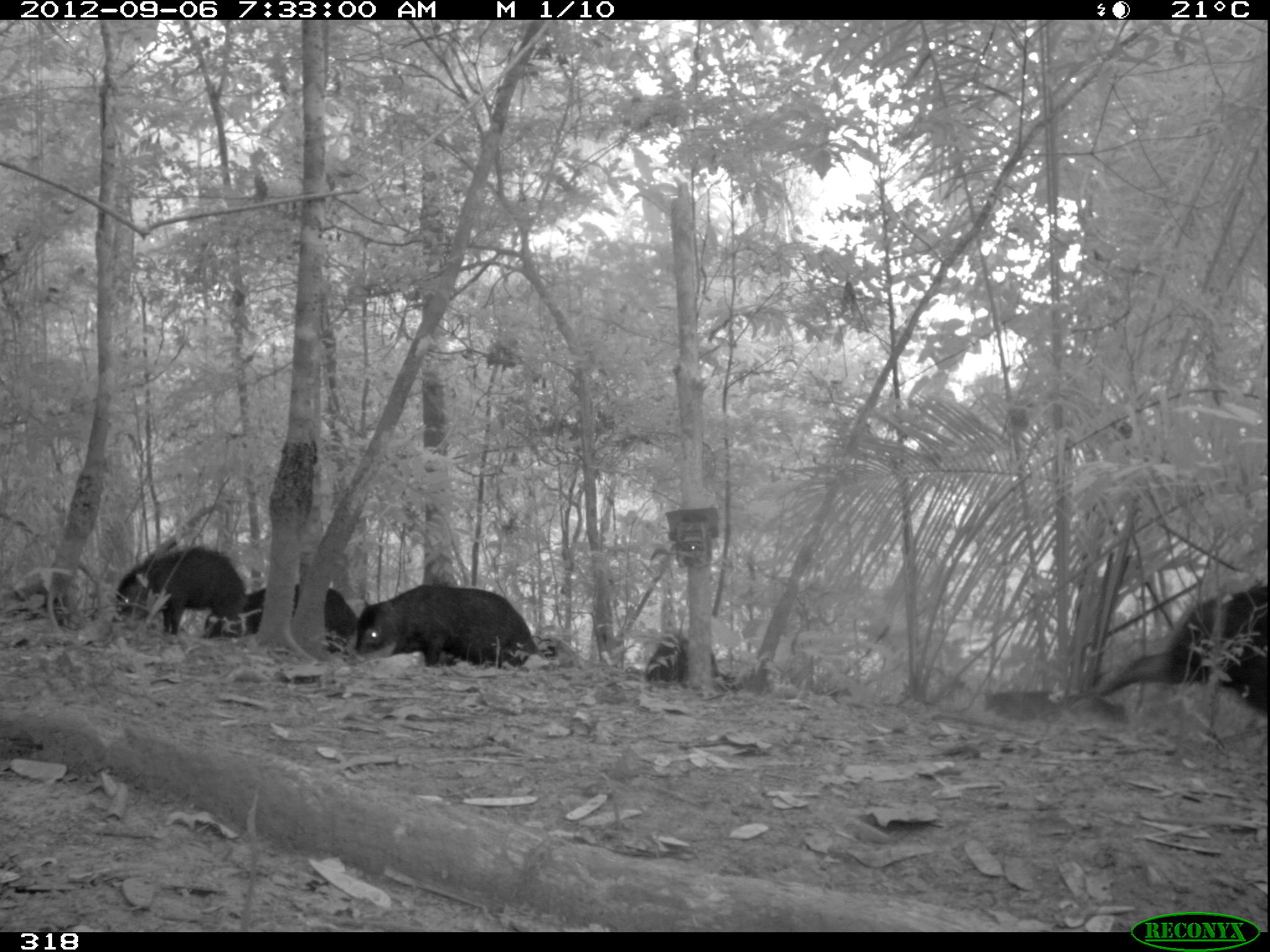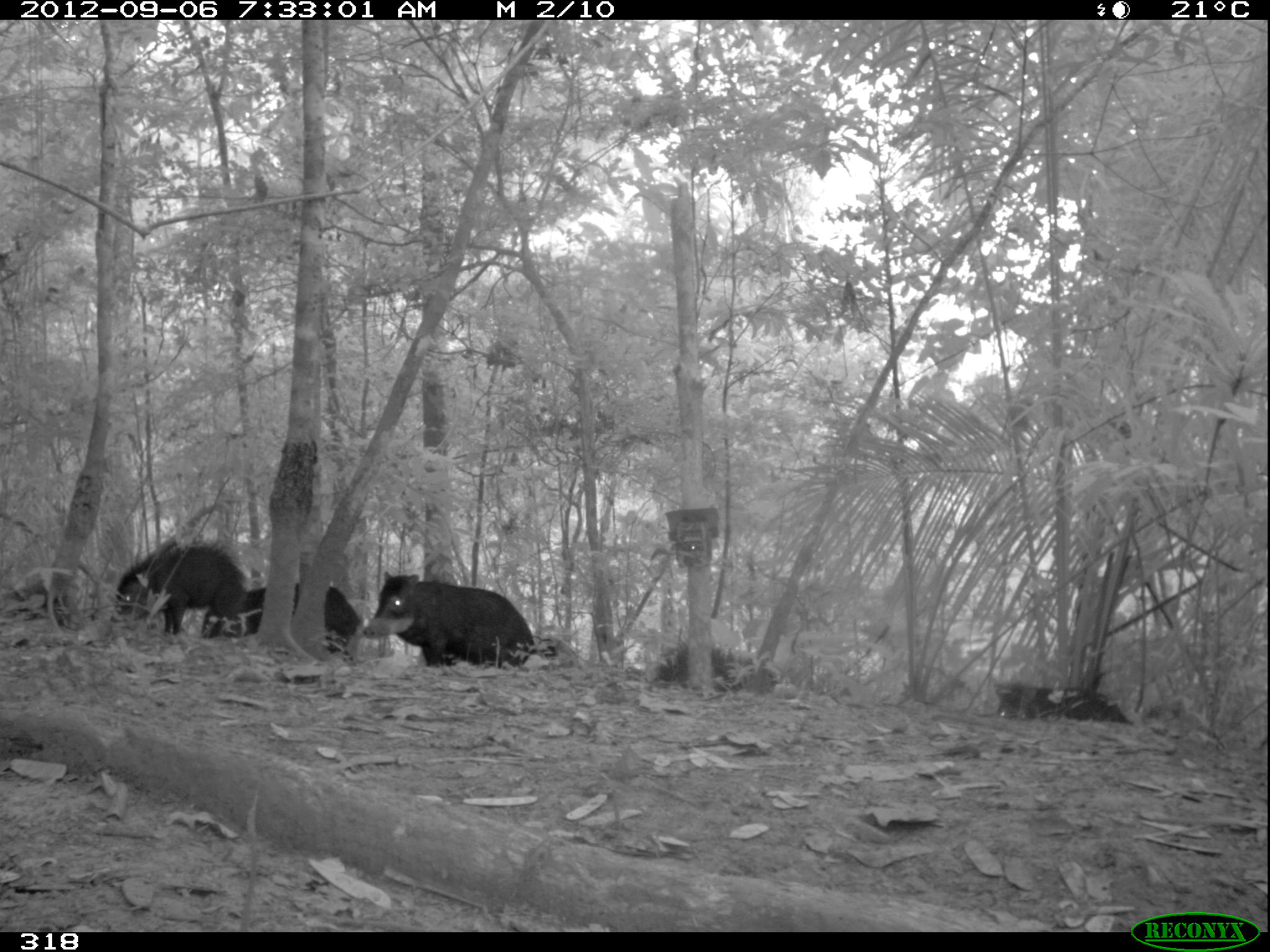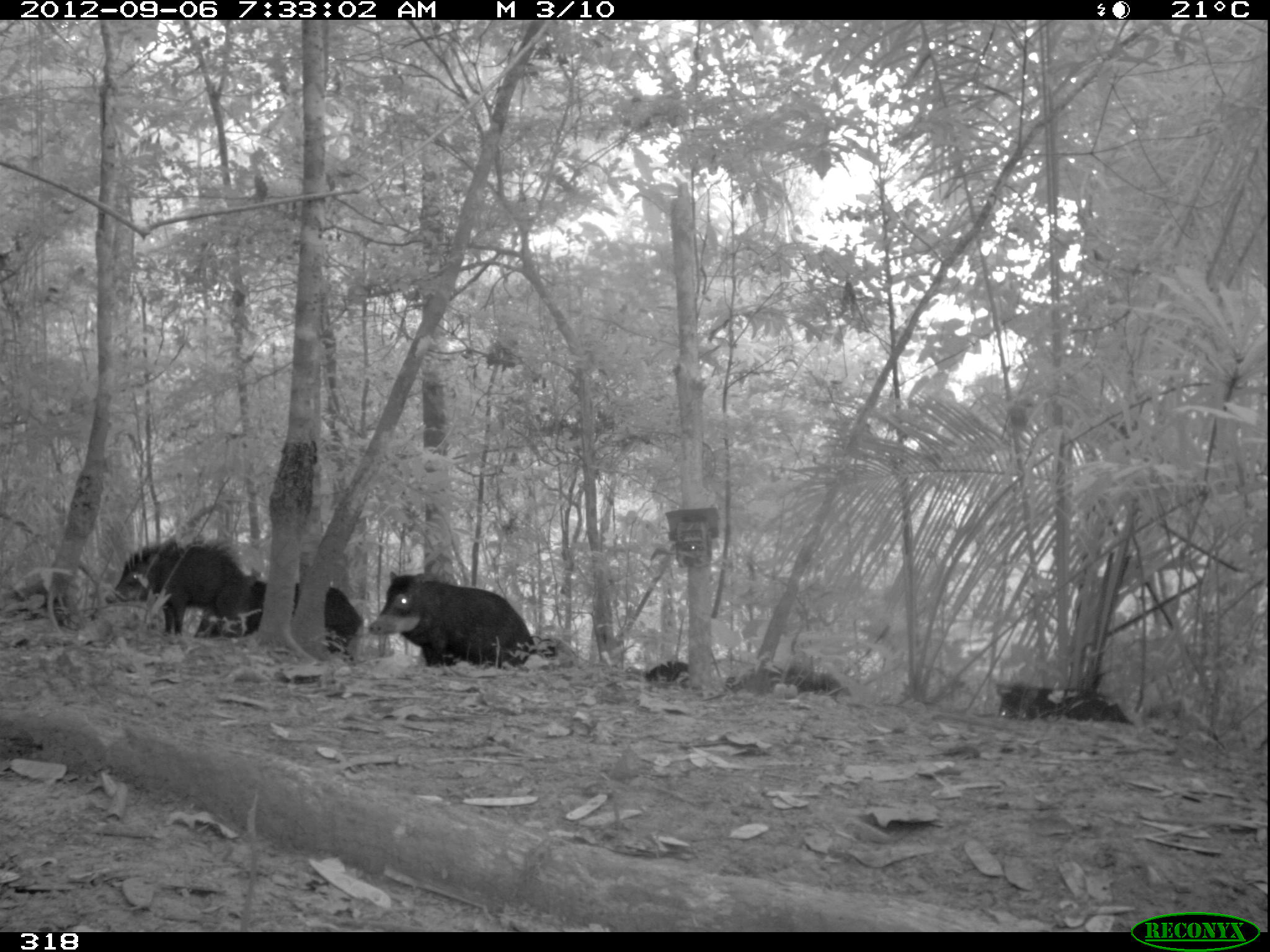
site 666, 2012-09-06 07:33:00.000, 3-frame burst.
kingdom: Animalia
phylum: Chordata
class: Mammalia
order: Artiodactyla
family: Tayassuidae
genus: Tayassu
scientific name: Tayassu pecari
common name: white-lipped peccary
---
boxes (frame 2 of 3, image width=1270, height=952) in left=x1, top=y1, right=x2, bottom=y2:
tayassu pecari: left=362, top=570, right=555, bottom=666; left=108, top=543, right=244, bottom=638; left=200, top=582, right=360, bottom=653; left=650, top=640, right=778, bottom=693; left=989, top=682, right=1128, bottom=724